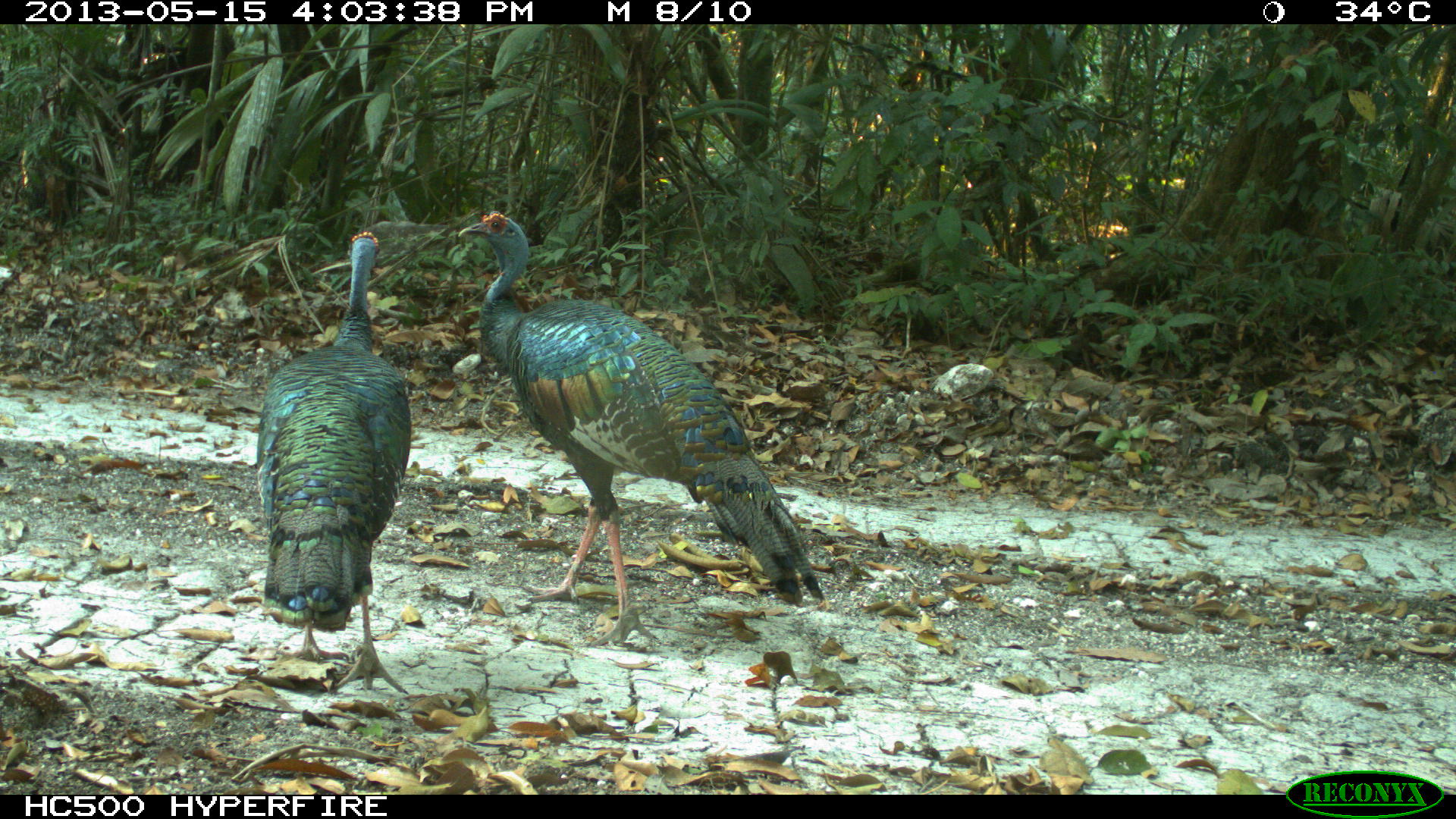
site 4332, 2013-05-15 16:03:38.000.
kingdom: Animalia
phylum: Chordata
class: Aves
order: Galliformes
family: Phasianidae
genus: Meleagris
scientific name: Meleagris ocellata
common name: ocellated turkey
Meleagris ocellata (ocellated turkey), count 3.